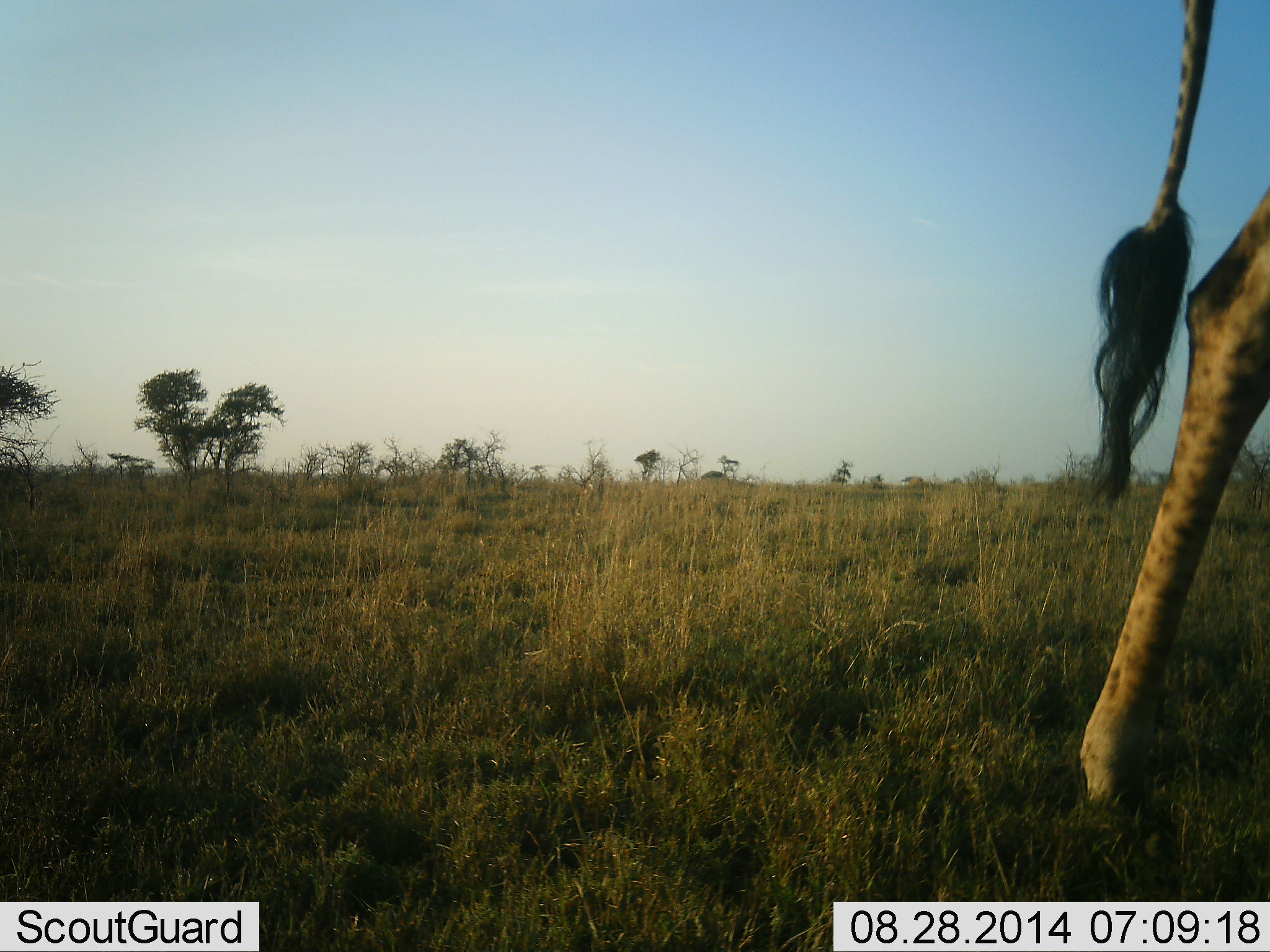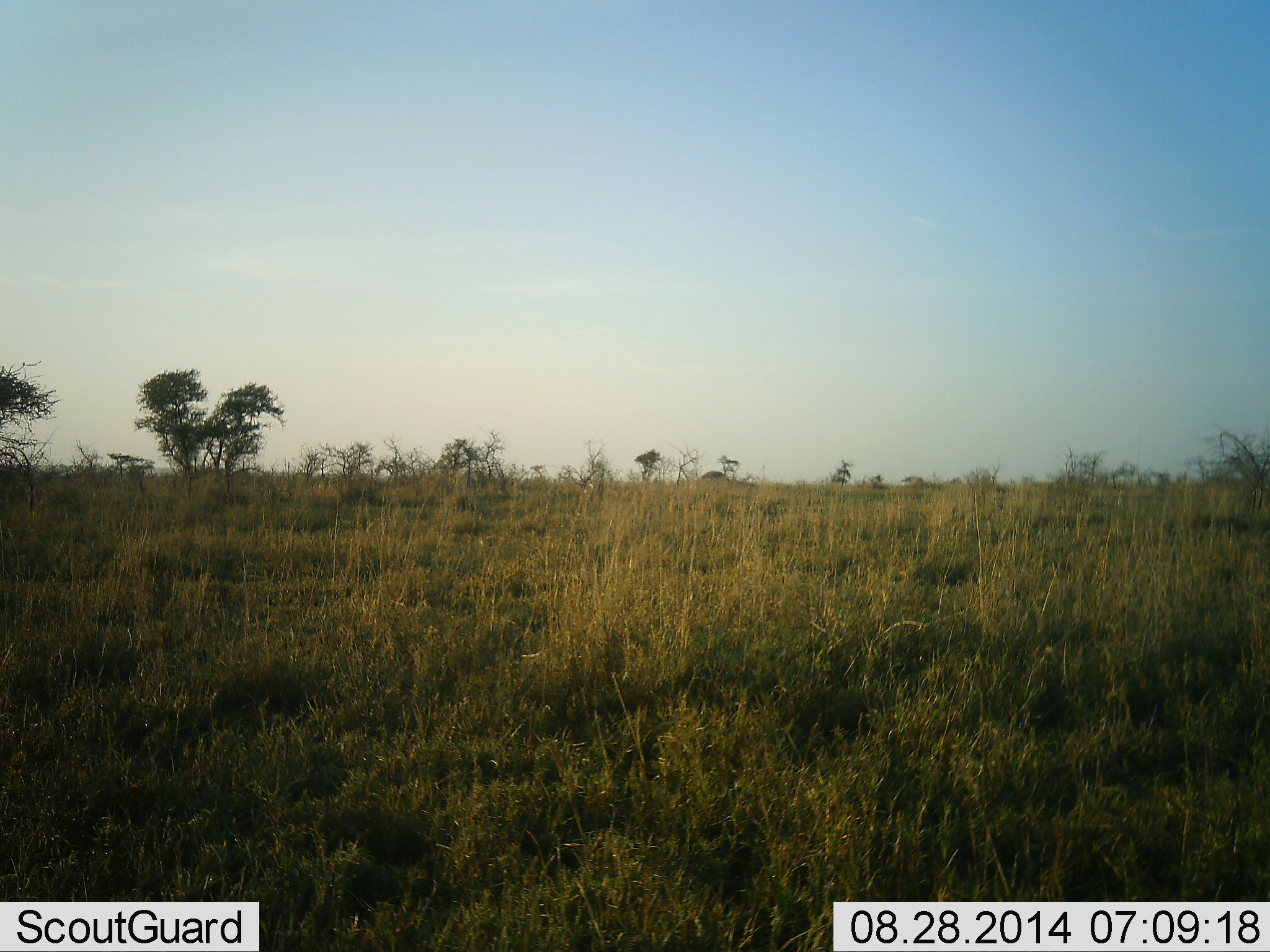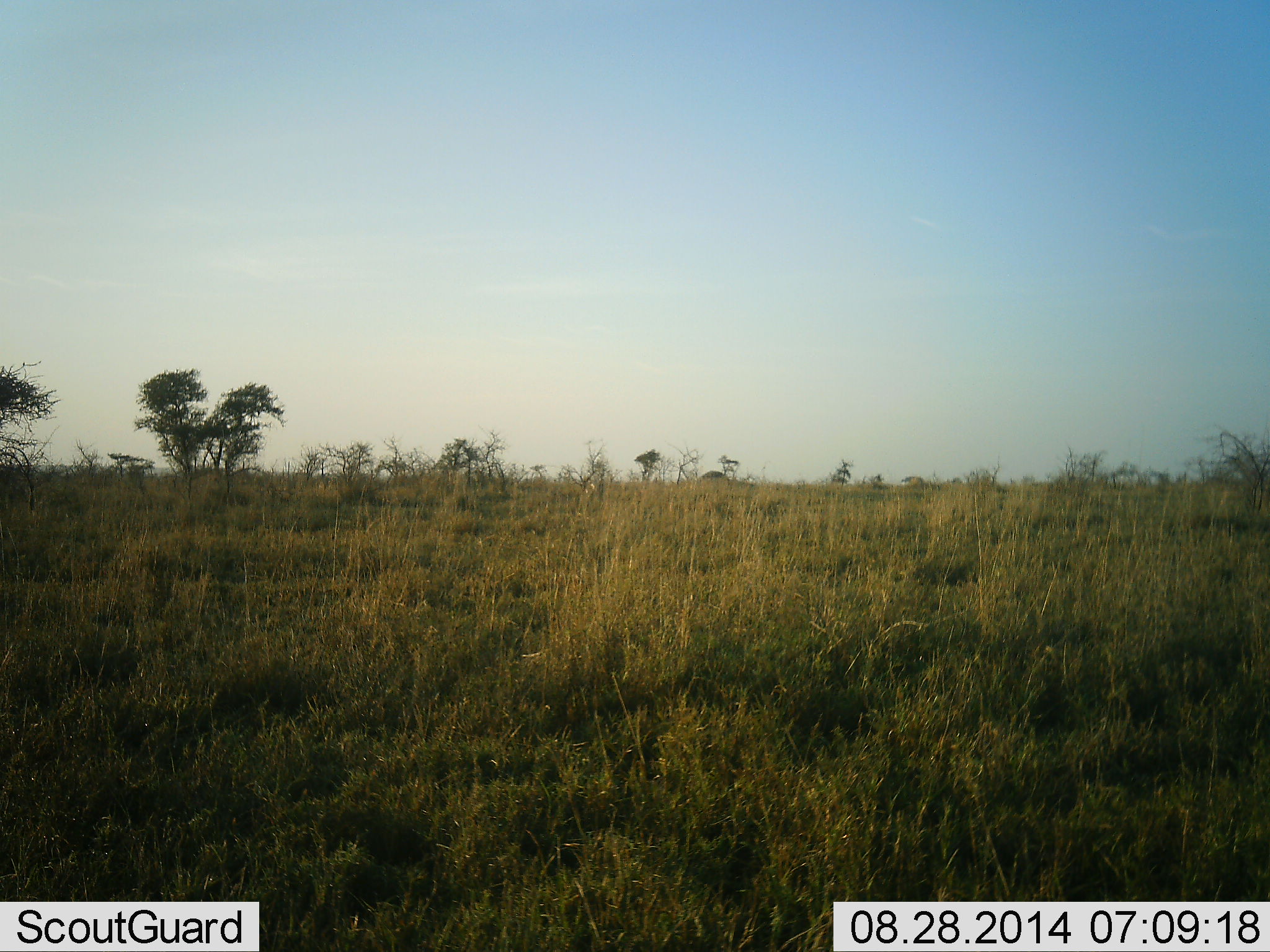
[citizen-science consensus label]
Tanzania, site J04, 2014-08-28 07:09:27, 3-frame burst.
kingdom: Animalia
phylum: Chordata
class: Mammalia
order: Artiodactyla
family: Giraffidae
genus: Giraffa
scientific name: Giraffa camelopardalis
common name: giraffe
Giraffe (Giraffa camelopardalis), count 1. Behavior (volunteer vote fractions): standing 0%, resting 0%, moving 100%, interacting 0%. Young present (vote fraction): 0%. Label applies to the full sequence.